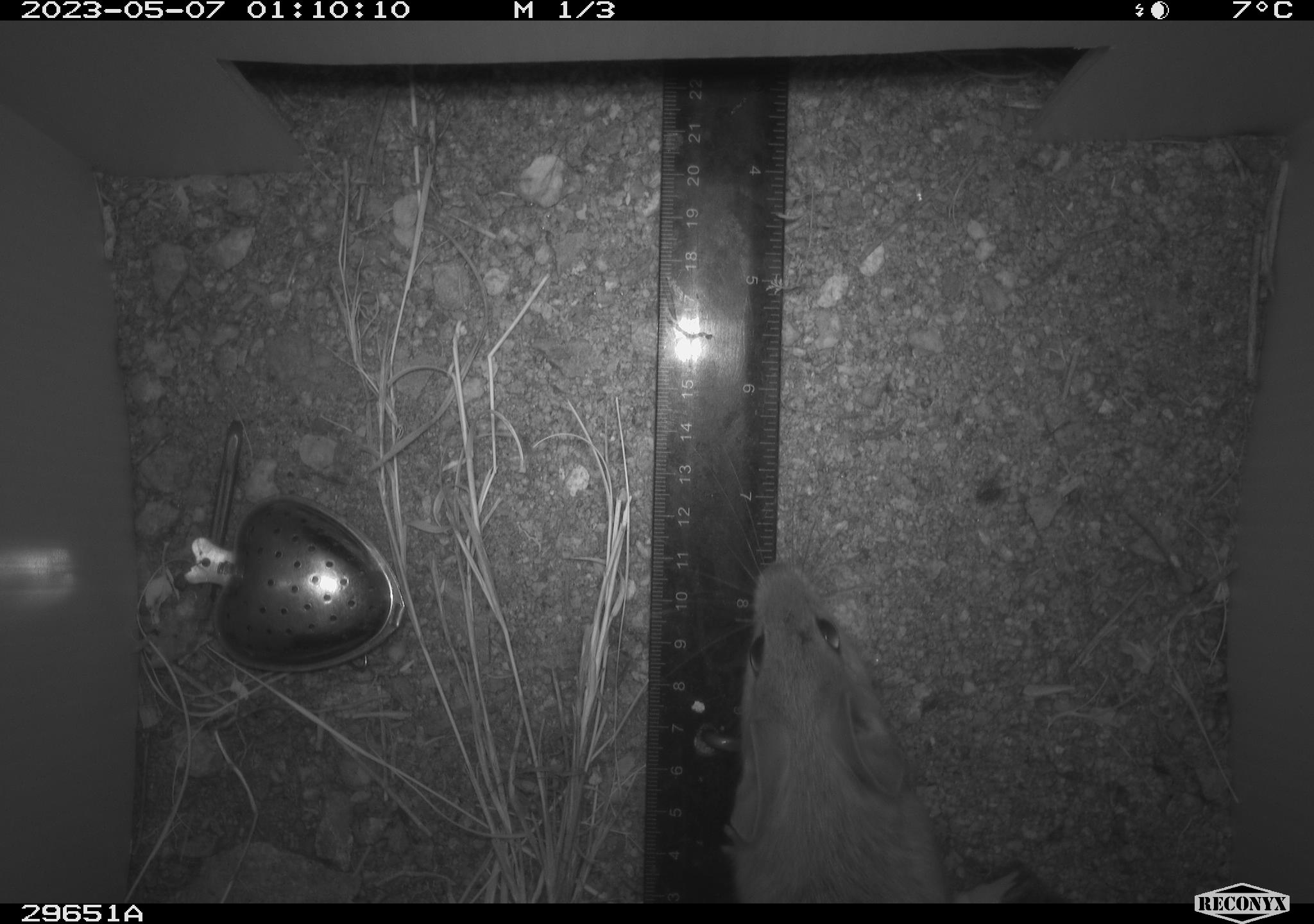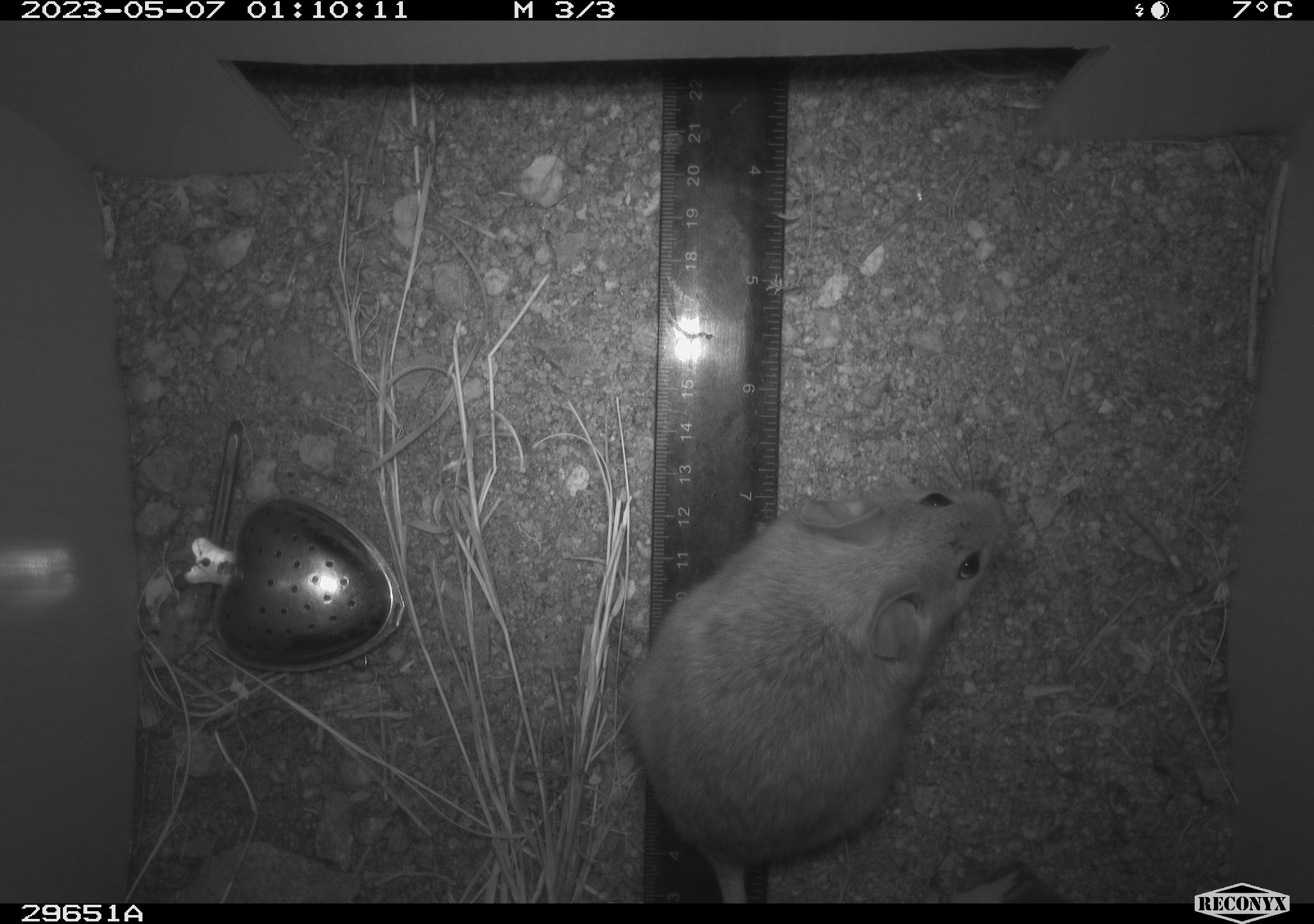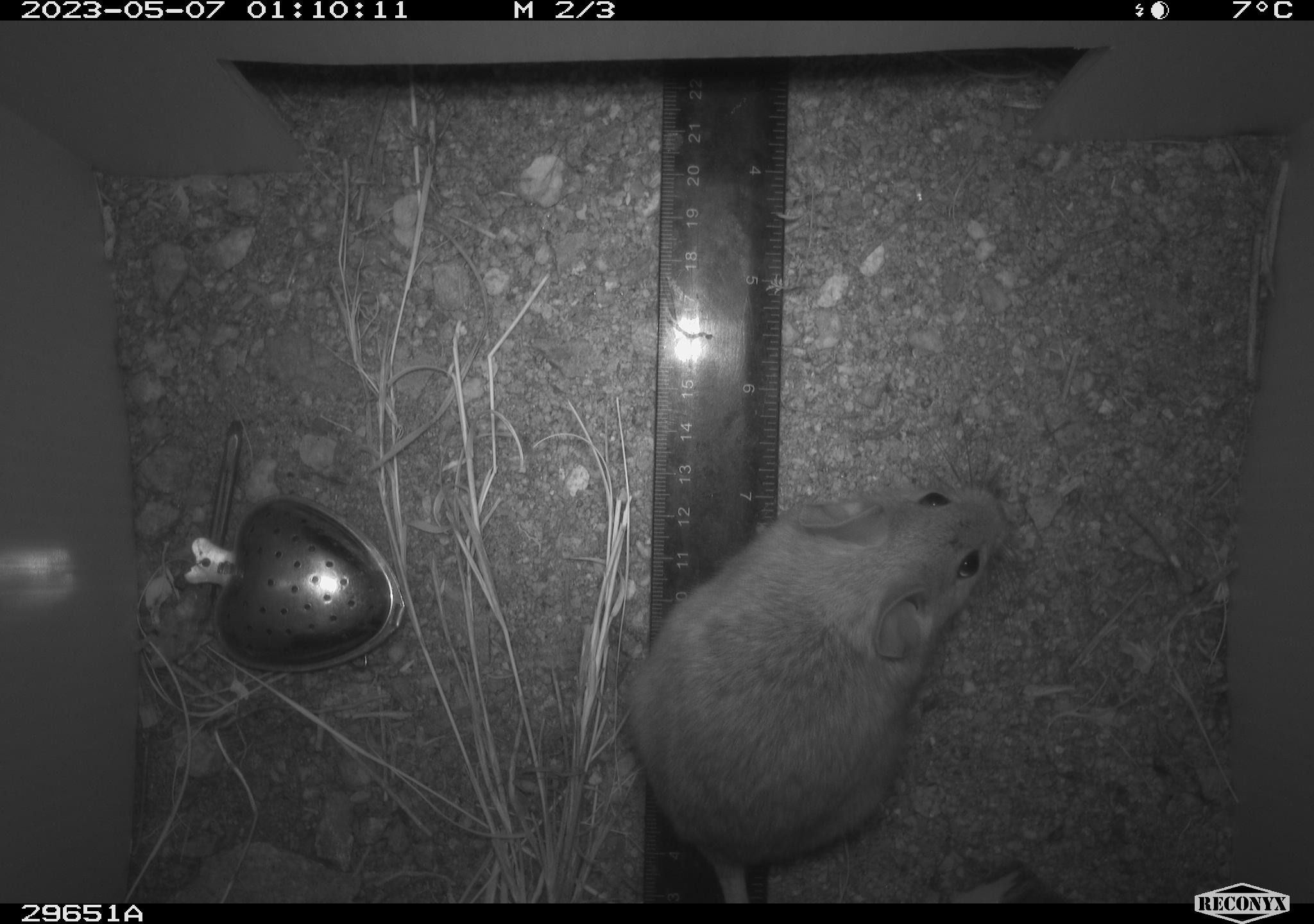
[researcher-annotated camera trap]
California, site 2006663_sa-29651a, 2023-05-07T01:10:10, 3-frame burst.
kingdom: Animalia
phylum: Chordata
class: Mammalia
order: Rodentia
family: Cricetidae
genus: Neotoma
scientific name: Neotoma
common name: pack rat or woodrat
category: neotoma species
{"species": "neotoma species (pack rat or woodrat) (Neotoma)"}